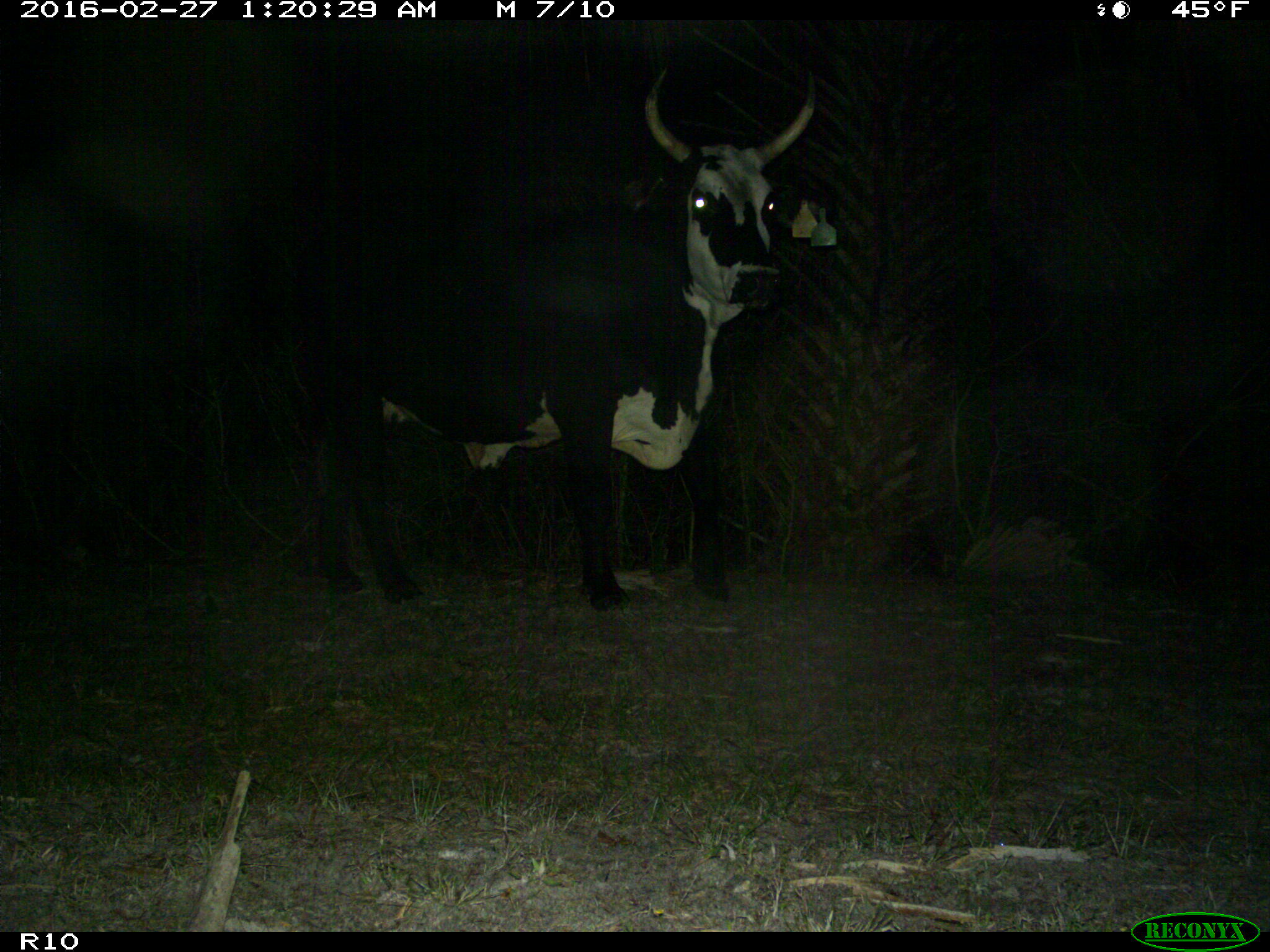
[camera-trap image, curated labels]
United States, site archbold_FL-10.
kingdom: Animalia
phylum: Chordata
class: Mammalia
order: Artiodactyla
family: Bovidae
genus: Bos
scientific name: Bos taurus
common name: domestic cow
Bos taurus (domestic cow).